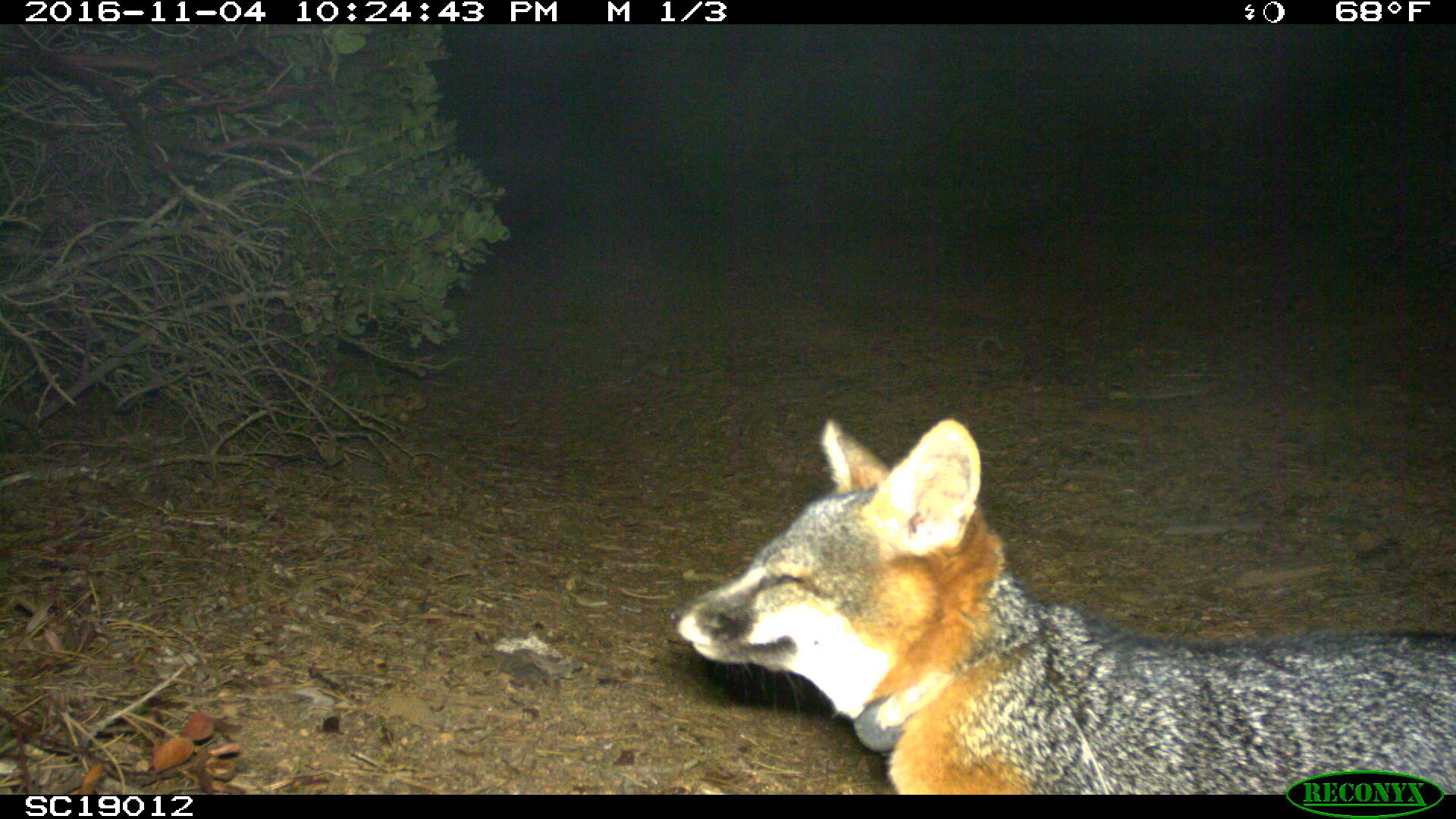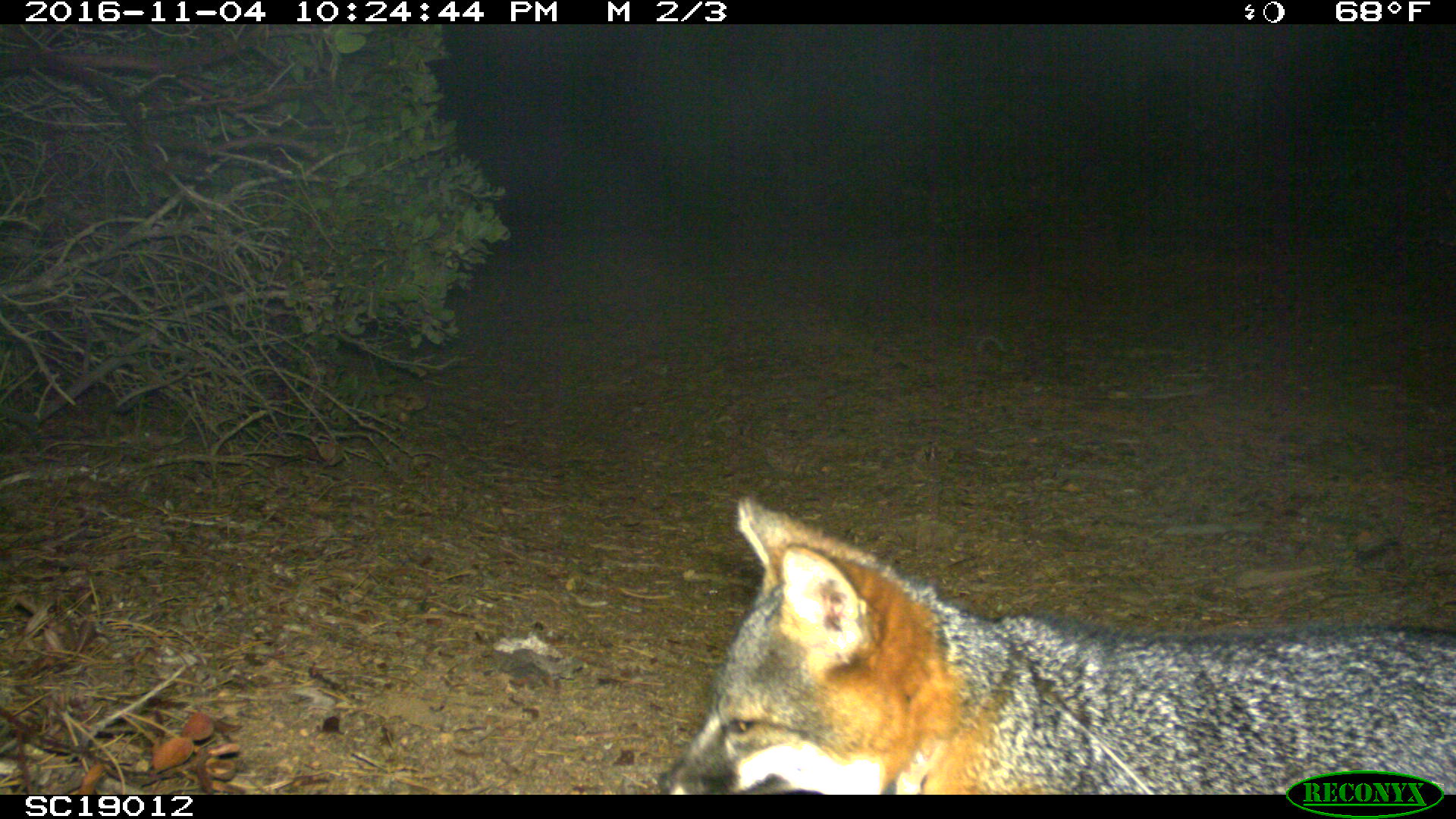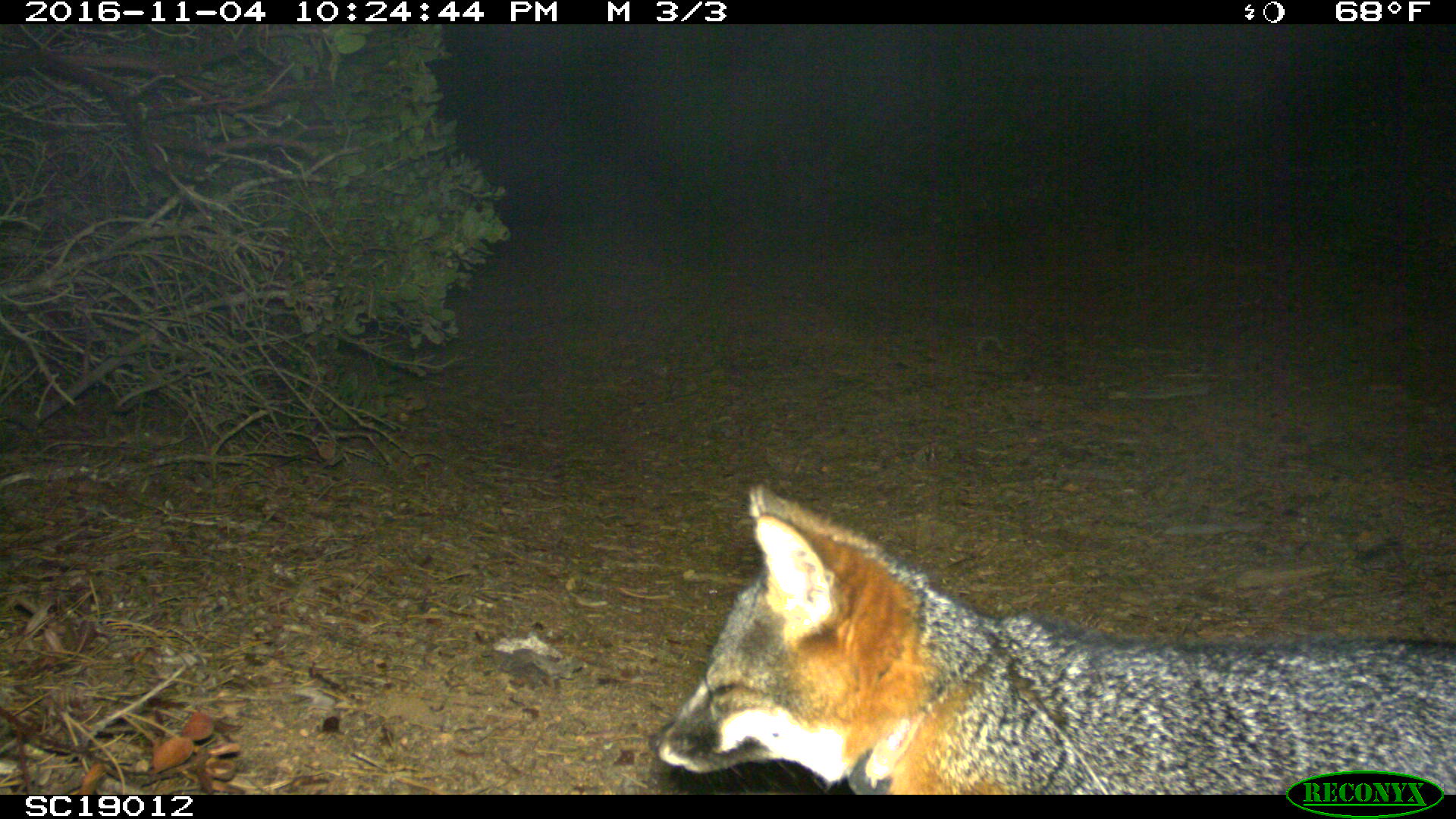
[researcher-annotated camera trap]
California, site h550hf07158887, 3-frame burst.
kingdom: Animalia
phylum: Chordata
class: Mammalia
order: Carnivora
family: Canidae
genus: Urocyon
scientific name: Urocyon littoralis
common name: island fox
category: fox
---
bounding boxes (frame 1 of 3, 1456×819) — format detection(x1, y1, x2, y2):
fox: detection(674, 416, 1454, 796)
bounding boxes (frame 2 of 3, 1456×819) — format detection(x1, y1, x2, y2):
fox: detection(650, 496, 1454, 799)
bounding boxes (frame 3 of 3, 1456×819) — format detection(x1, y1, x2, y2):
fox: detection(648, 479, 1455, 795)